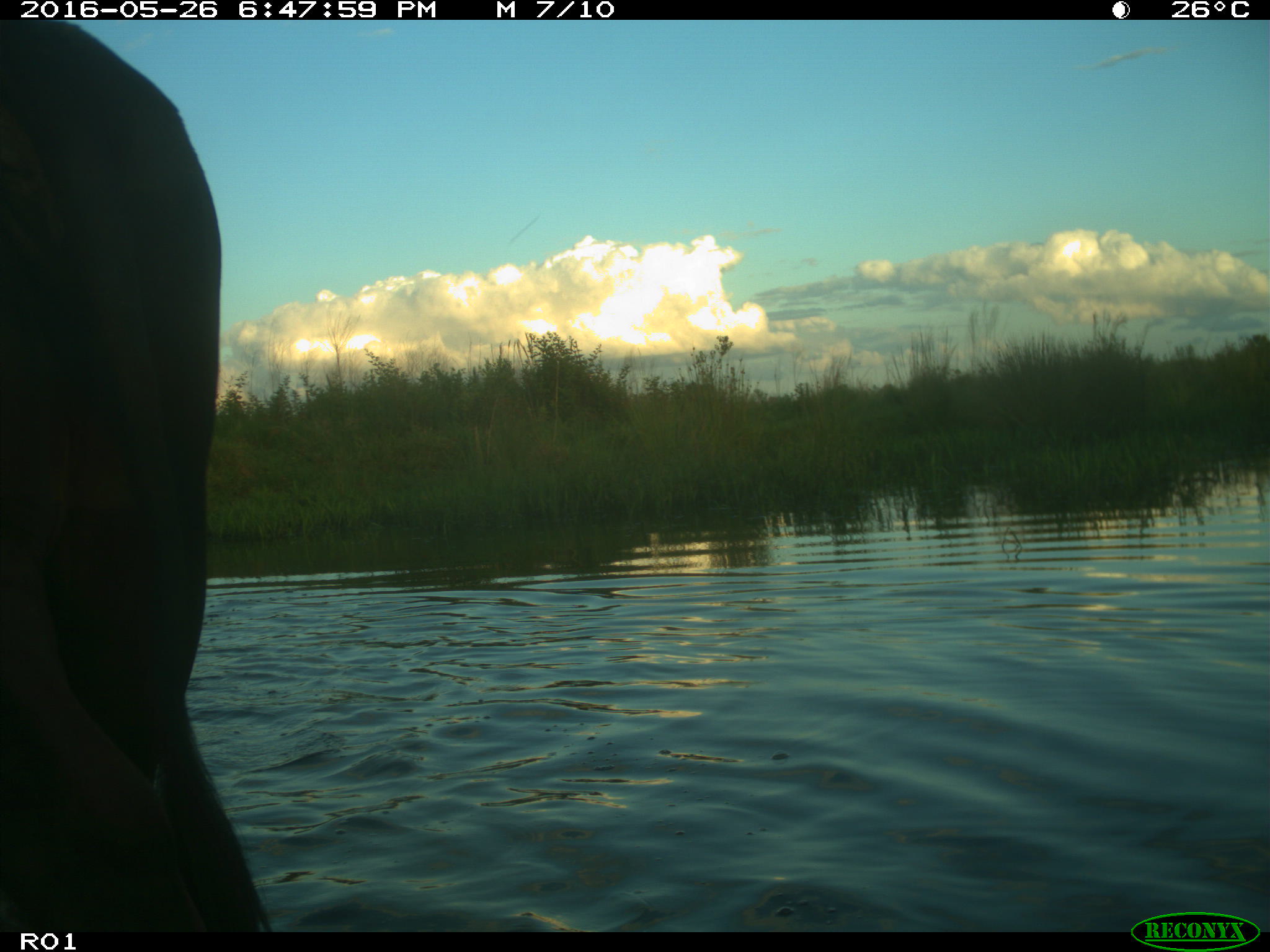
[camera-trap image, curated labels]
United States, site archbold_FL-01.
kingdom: Animalia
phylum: Chordata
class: Mammalia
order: Artiodactyla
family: Bovidae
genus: Bos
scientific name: Bos taurus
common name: domestic cow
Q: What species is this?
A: Bos taurus (domestic cow).